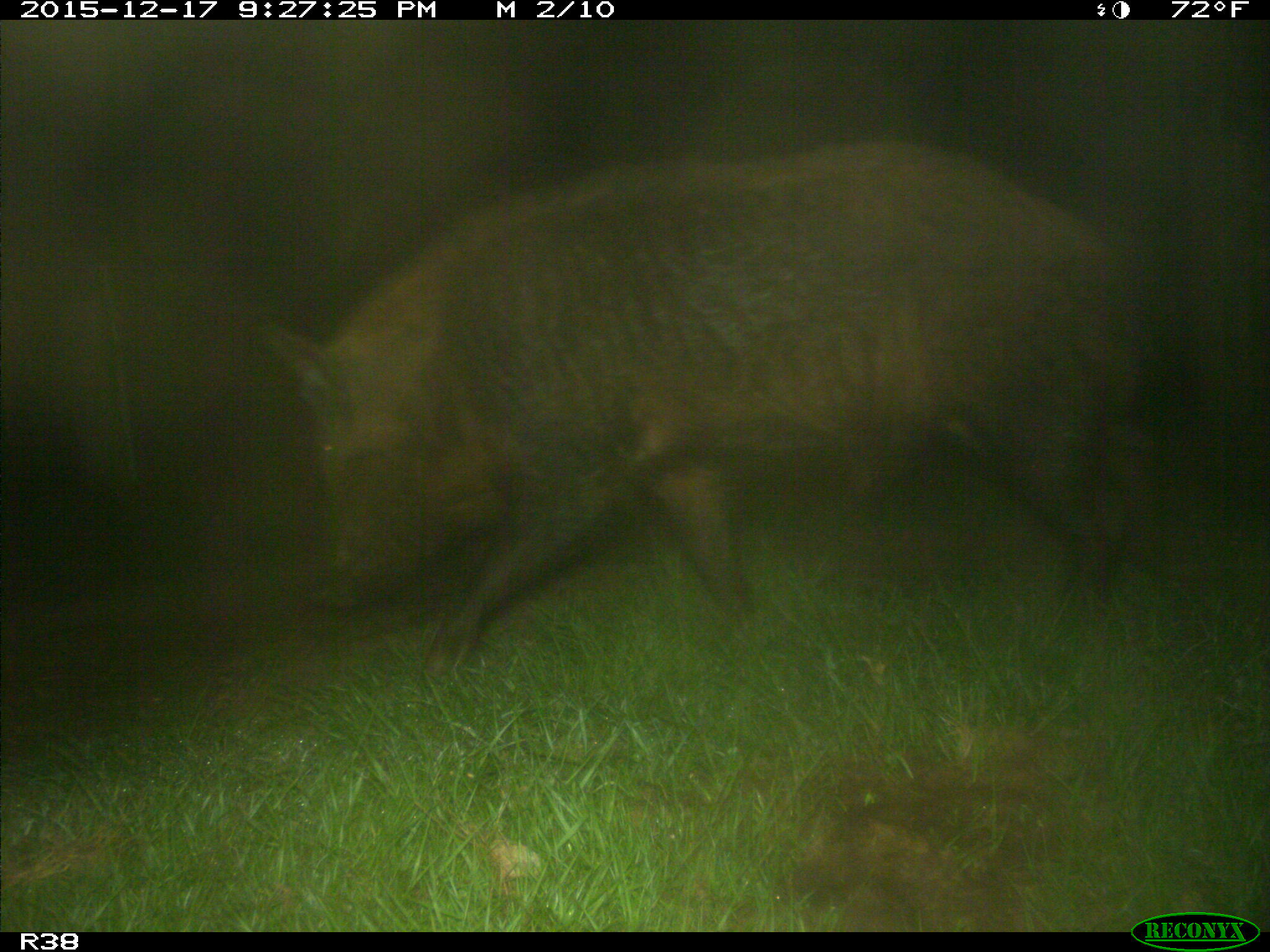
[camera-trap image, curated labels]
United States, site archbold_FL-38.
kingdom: Animalia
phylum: Chordata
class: Mammalia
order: Artiodactyla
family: Suidae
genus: Sus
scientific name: Sus scrofa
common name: wild boar